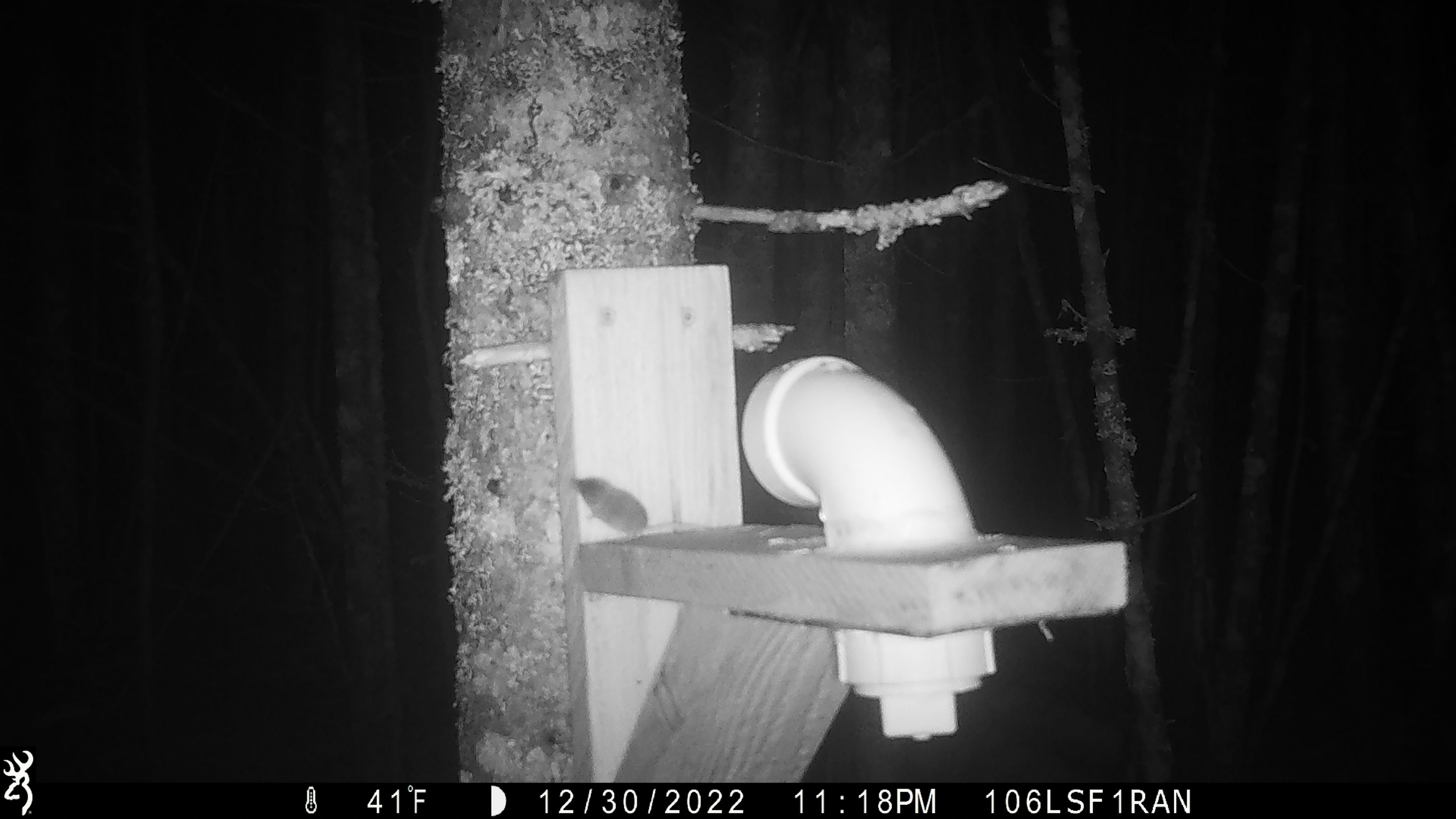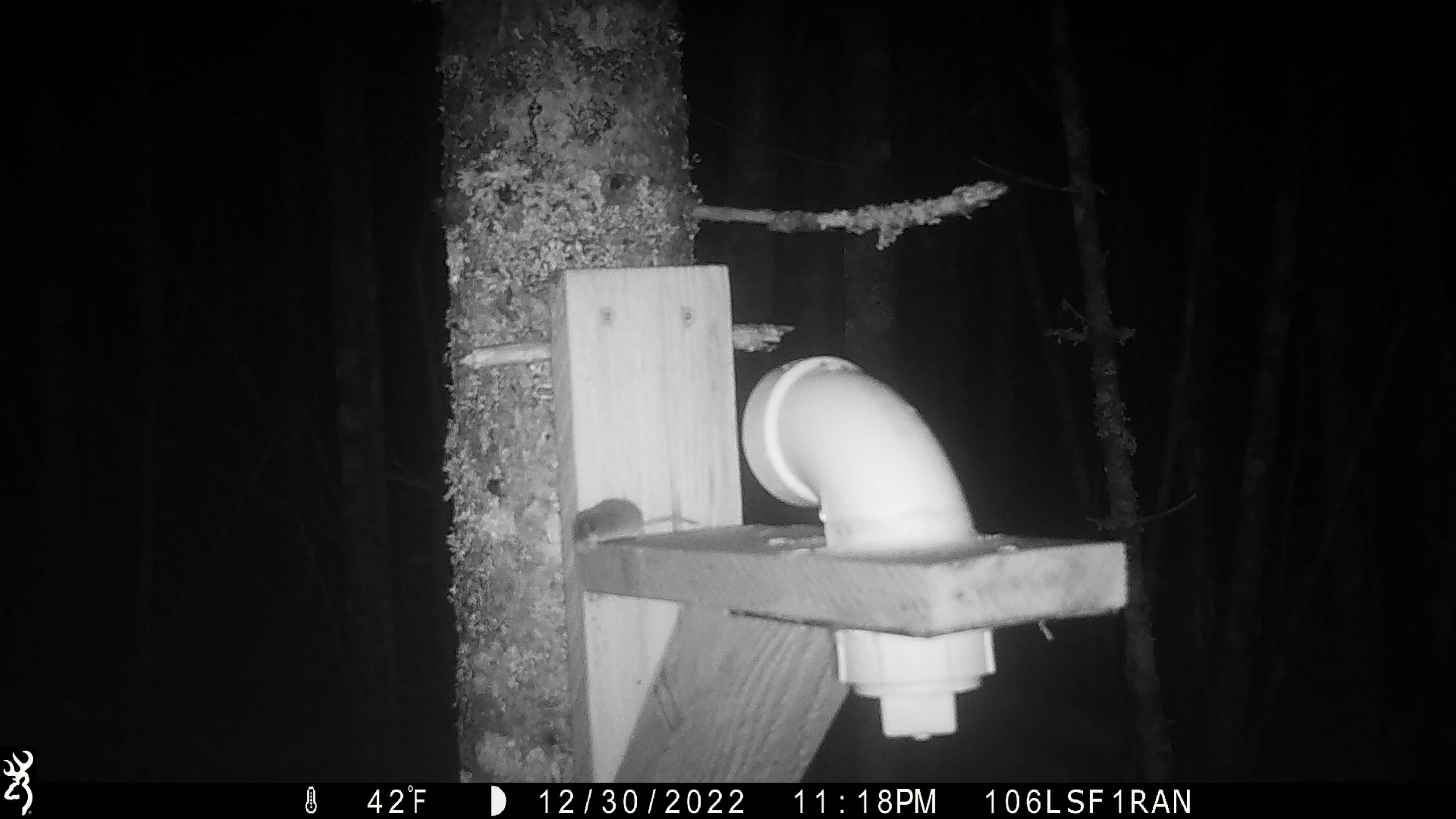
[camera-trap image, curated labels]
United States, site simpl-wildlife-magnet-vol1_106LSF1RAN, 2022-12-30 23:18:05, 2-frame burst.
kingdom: Animalia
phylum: Chordata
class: Mammalia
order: Rodentia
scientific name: Rodentia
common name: mouse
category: mouse sp.